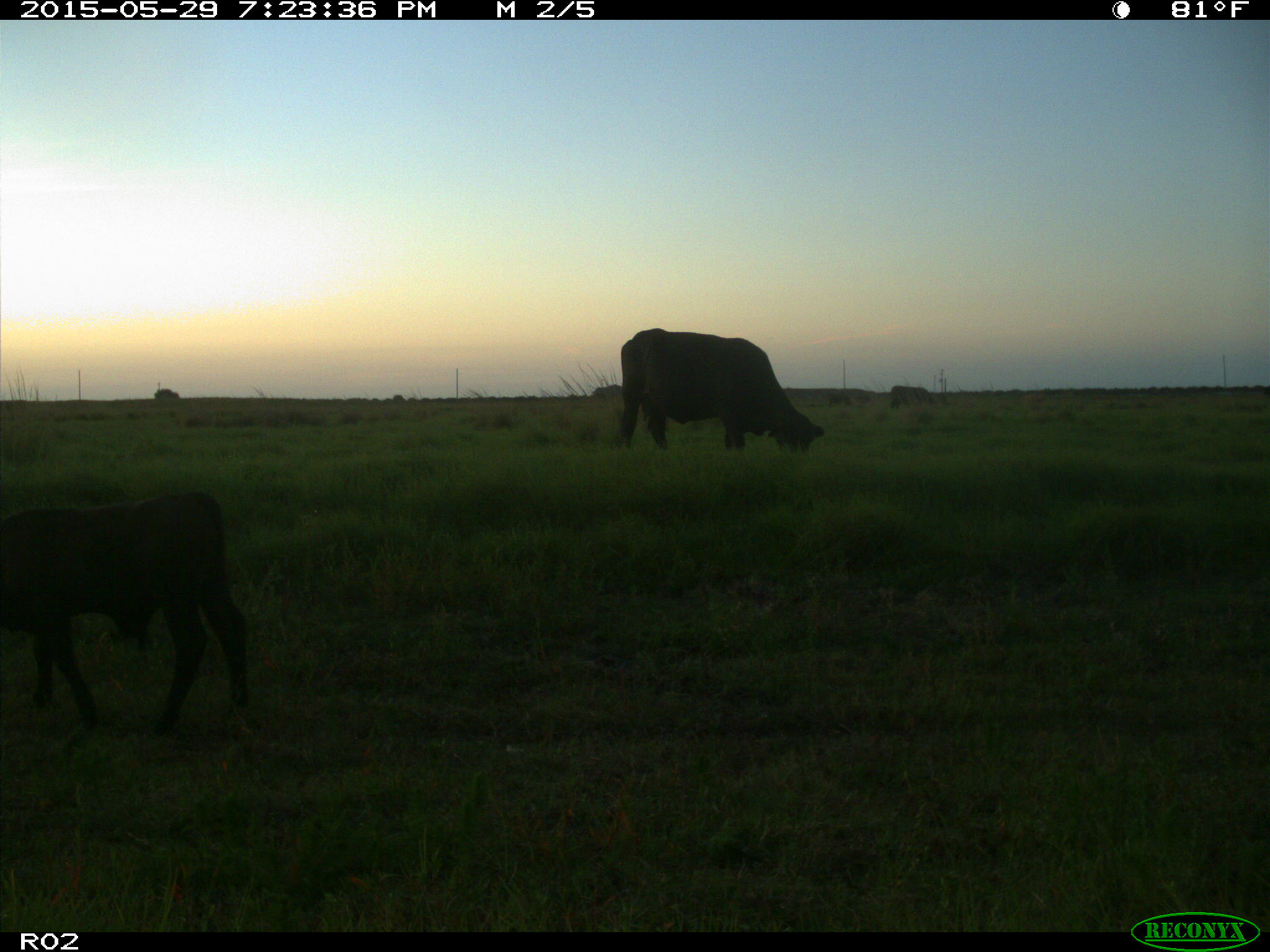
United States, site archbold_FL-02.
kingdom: Animalia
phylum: Chordata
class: Mammalia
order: Artiodactyla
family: Bovidae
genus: Bos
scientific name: Bos taurus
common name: domestic cow